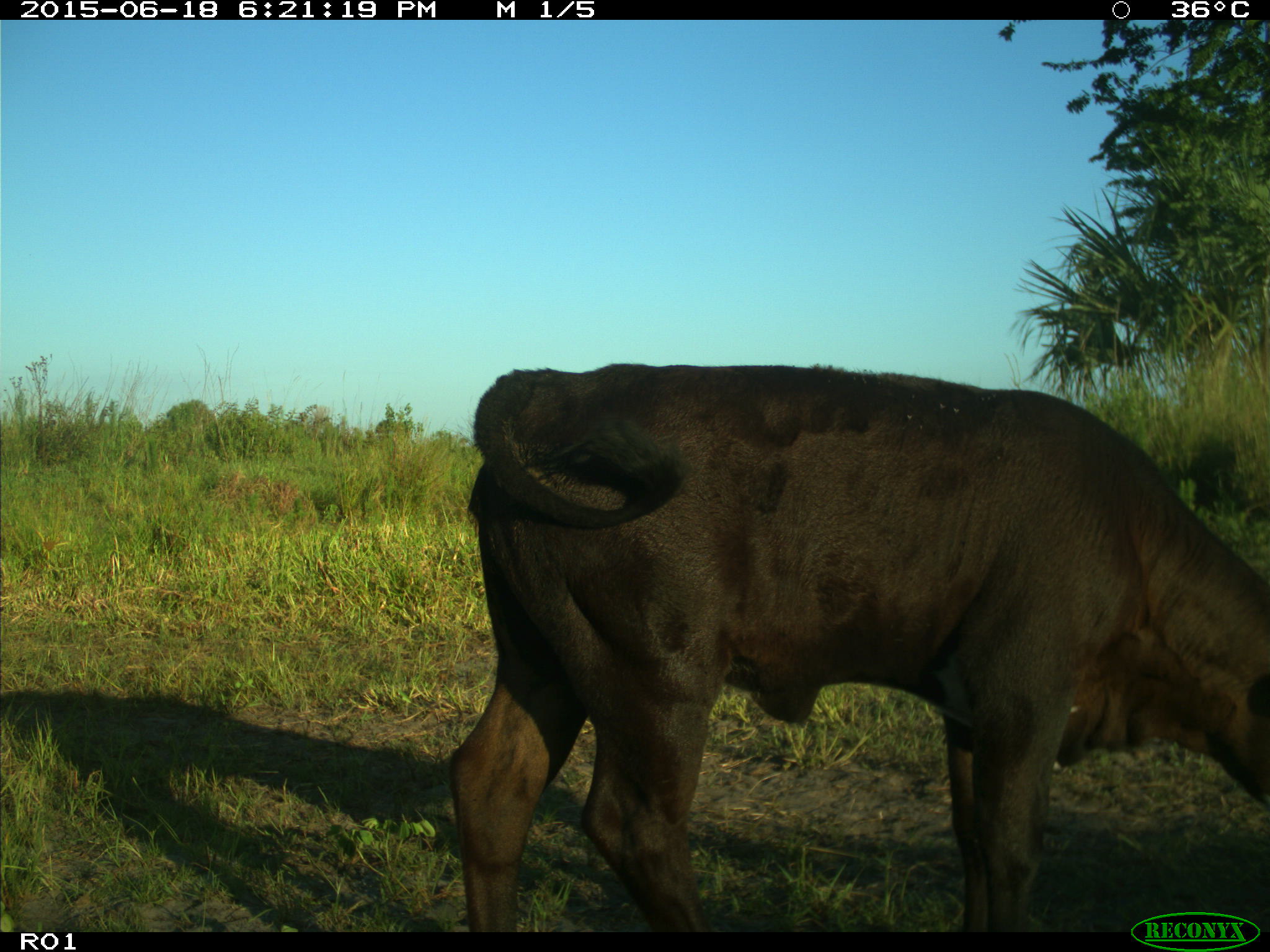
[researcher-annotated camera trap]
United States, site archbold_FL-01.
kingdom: Animalia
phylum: Chordata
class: Mammalia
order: Artiodactyla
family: Bovidae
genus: Bos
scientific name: Bos taurus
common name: domestic cow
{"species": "Bos taurus (domestic cow)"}